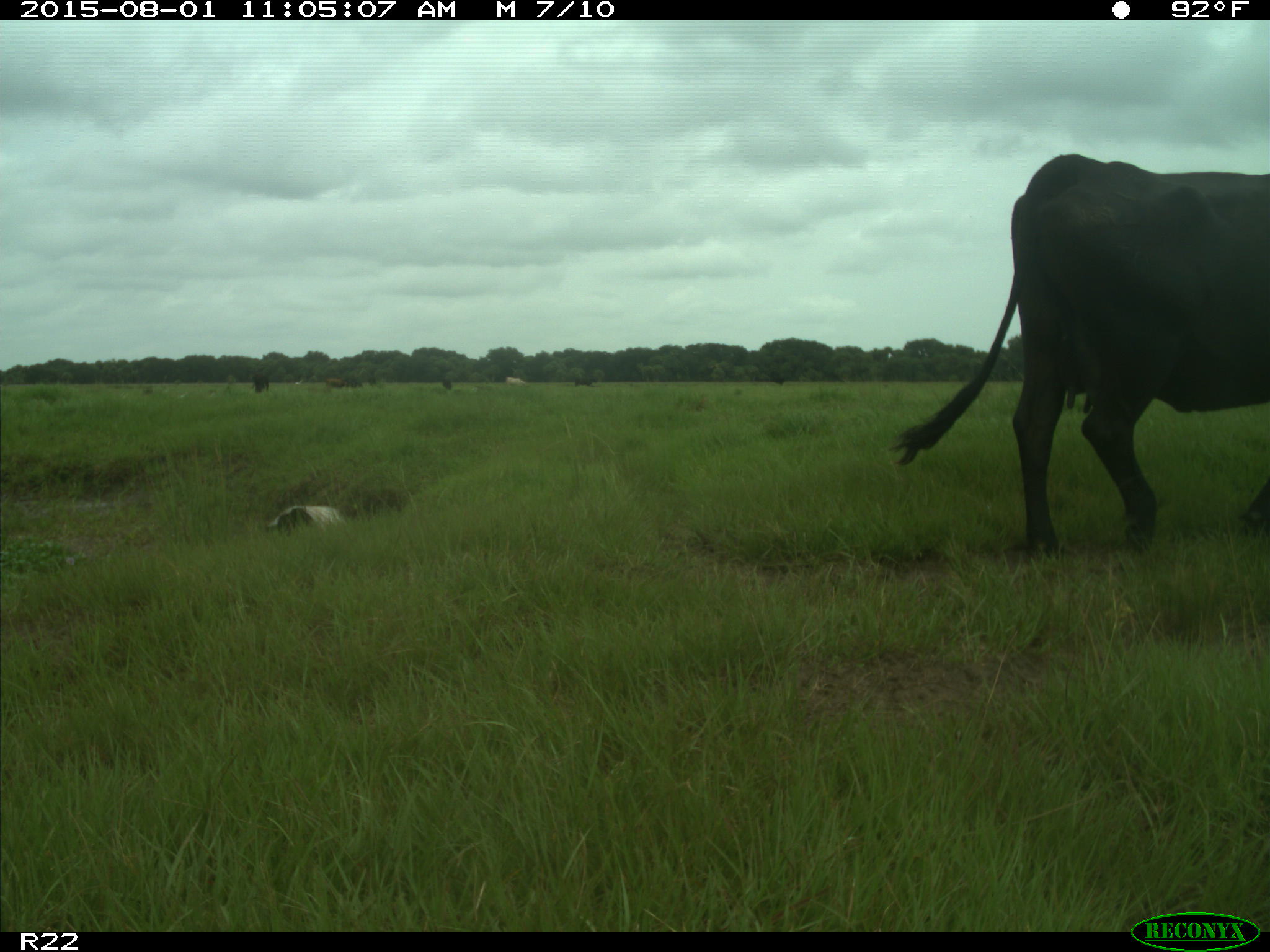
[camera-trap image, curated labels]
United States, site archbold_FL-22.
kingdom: Animalia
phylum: Chordata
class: Mammalia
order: Artiodactyla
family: Bovidae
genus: Bos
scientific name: Bos taurus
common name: domestic cow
Bos taurus (domestic cow).